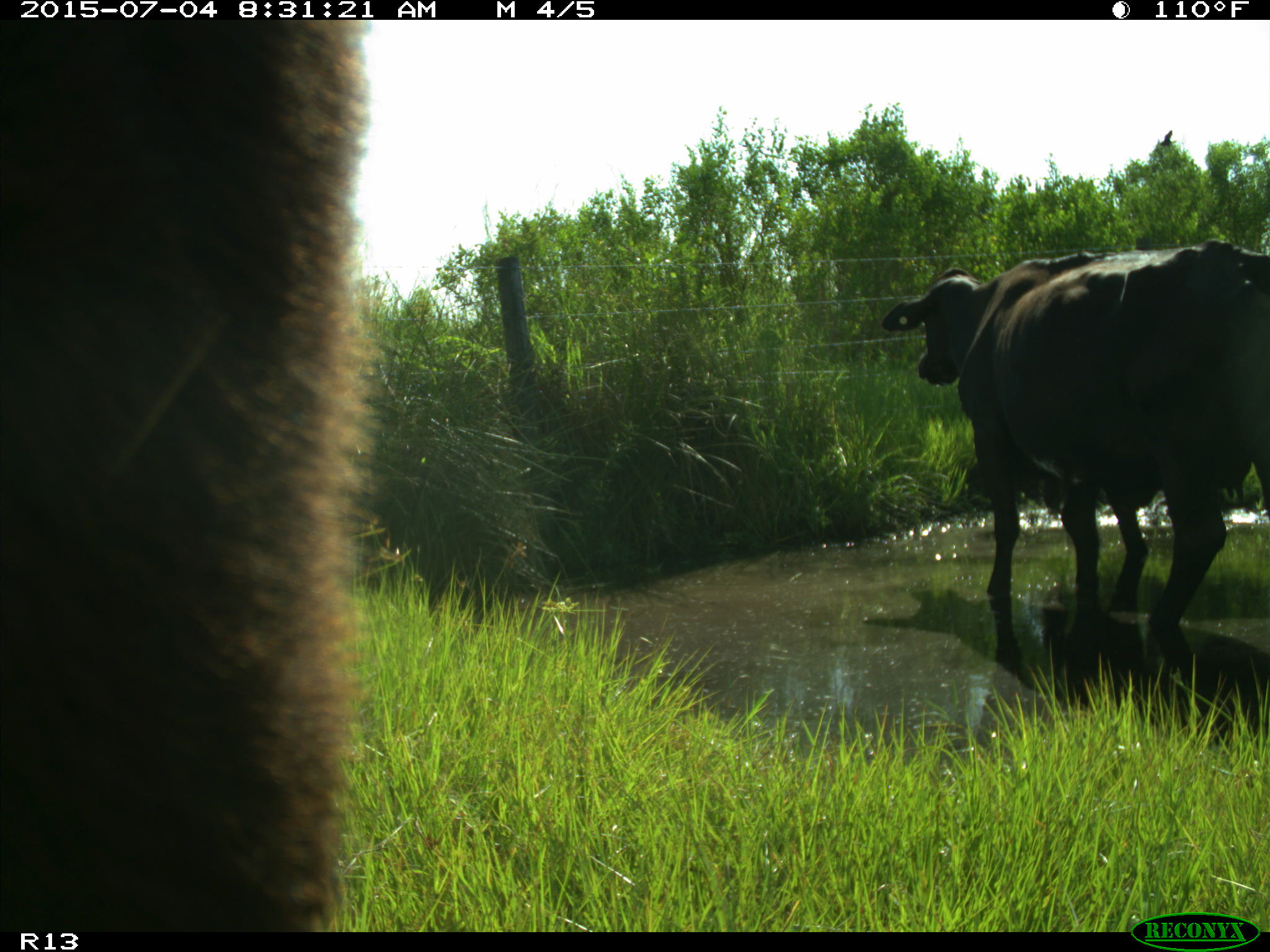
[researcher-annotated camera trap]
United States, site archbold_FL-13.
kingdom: Animalia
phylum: Chordata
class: Mammalia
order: Artiodactyla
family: Bovidae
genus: Bos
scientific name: Bos taurus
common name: domestic cow